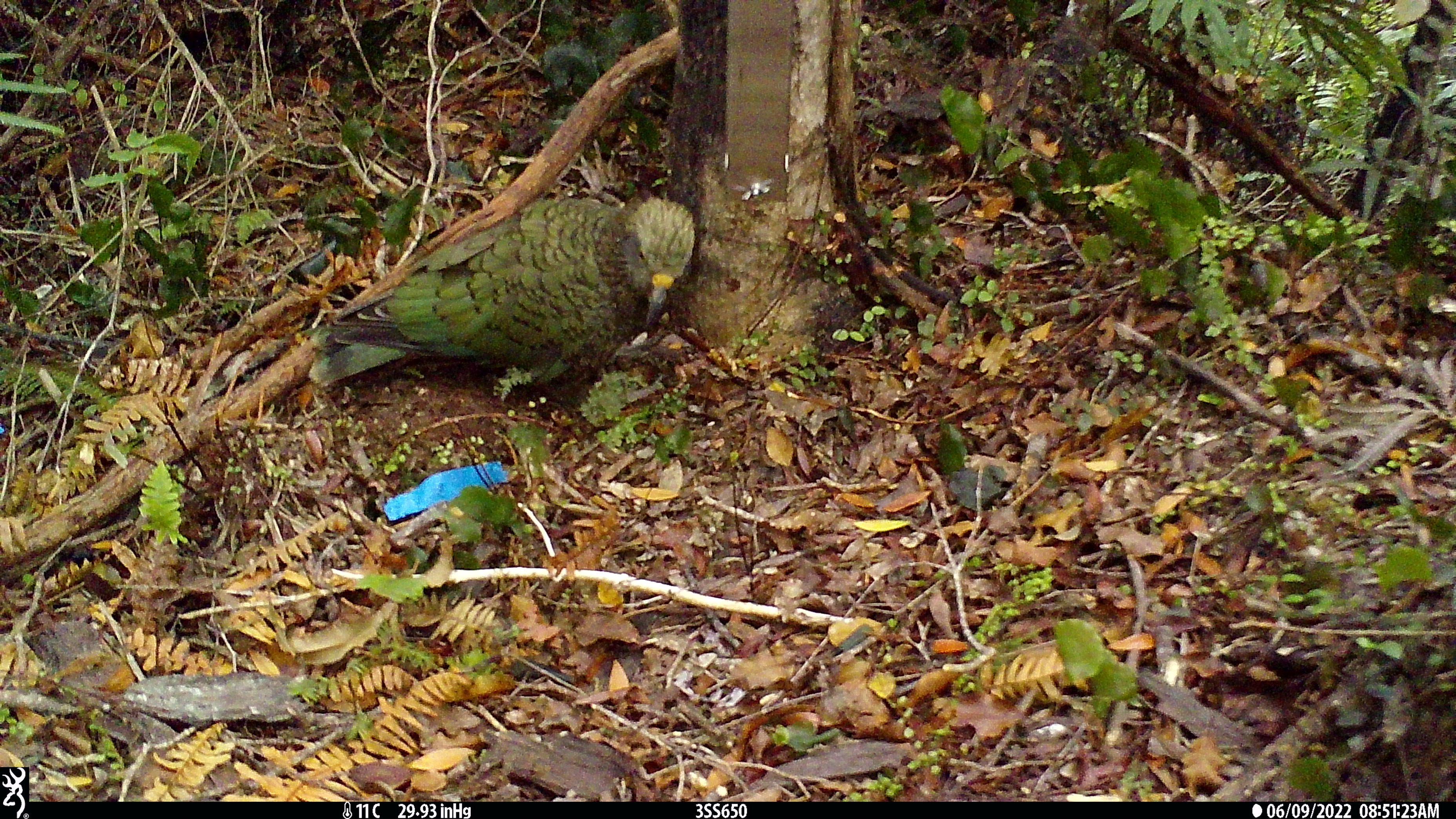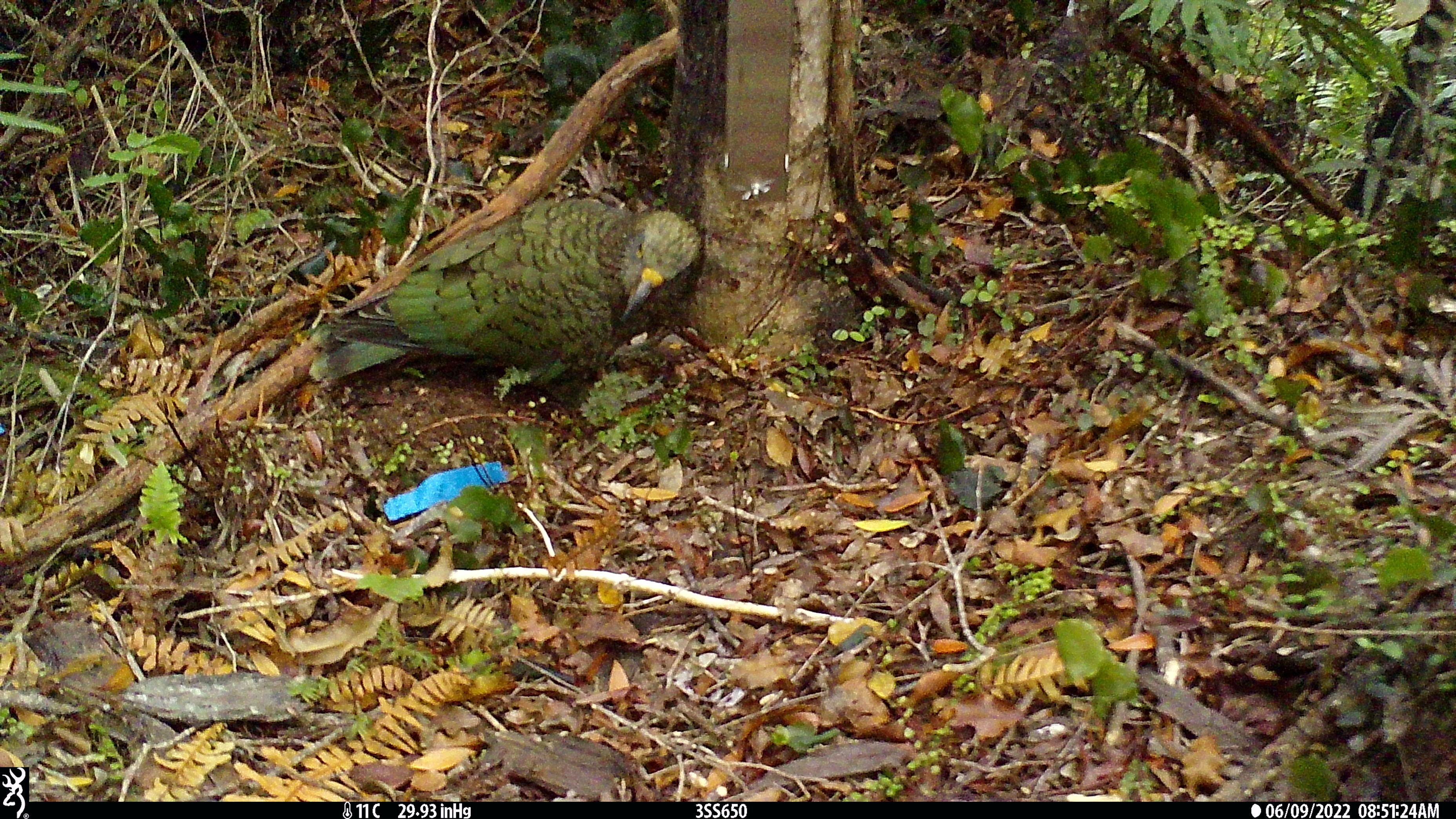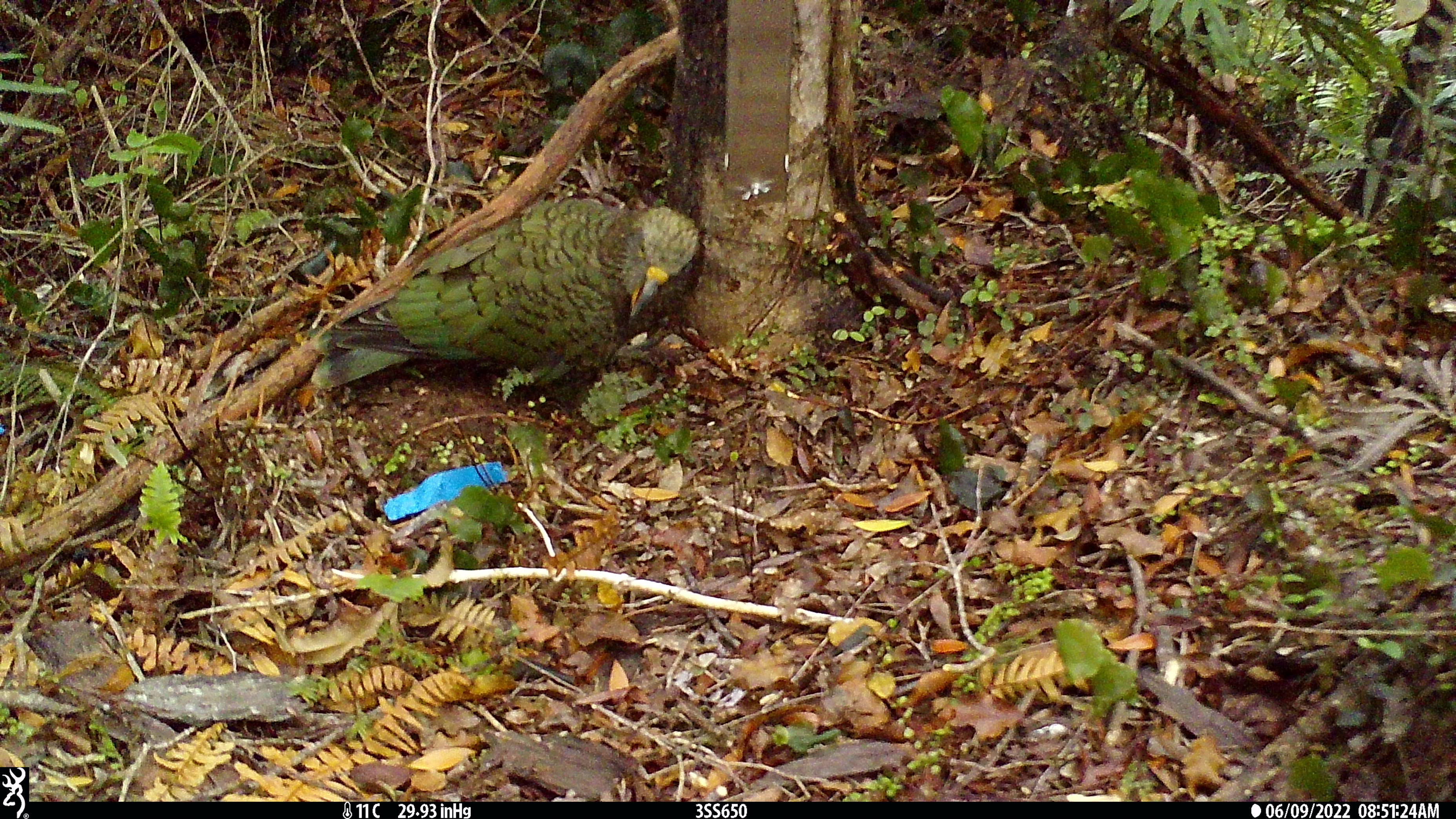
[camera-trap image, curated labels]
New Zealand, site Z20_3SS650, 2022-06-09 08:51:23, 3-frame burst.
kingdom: Animalia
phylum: Chordata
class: Aves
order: Psittaciformes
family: Strigopidae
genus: Nestor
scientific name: Nestor notabilis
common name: kea